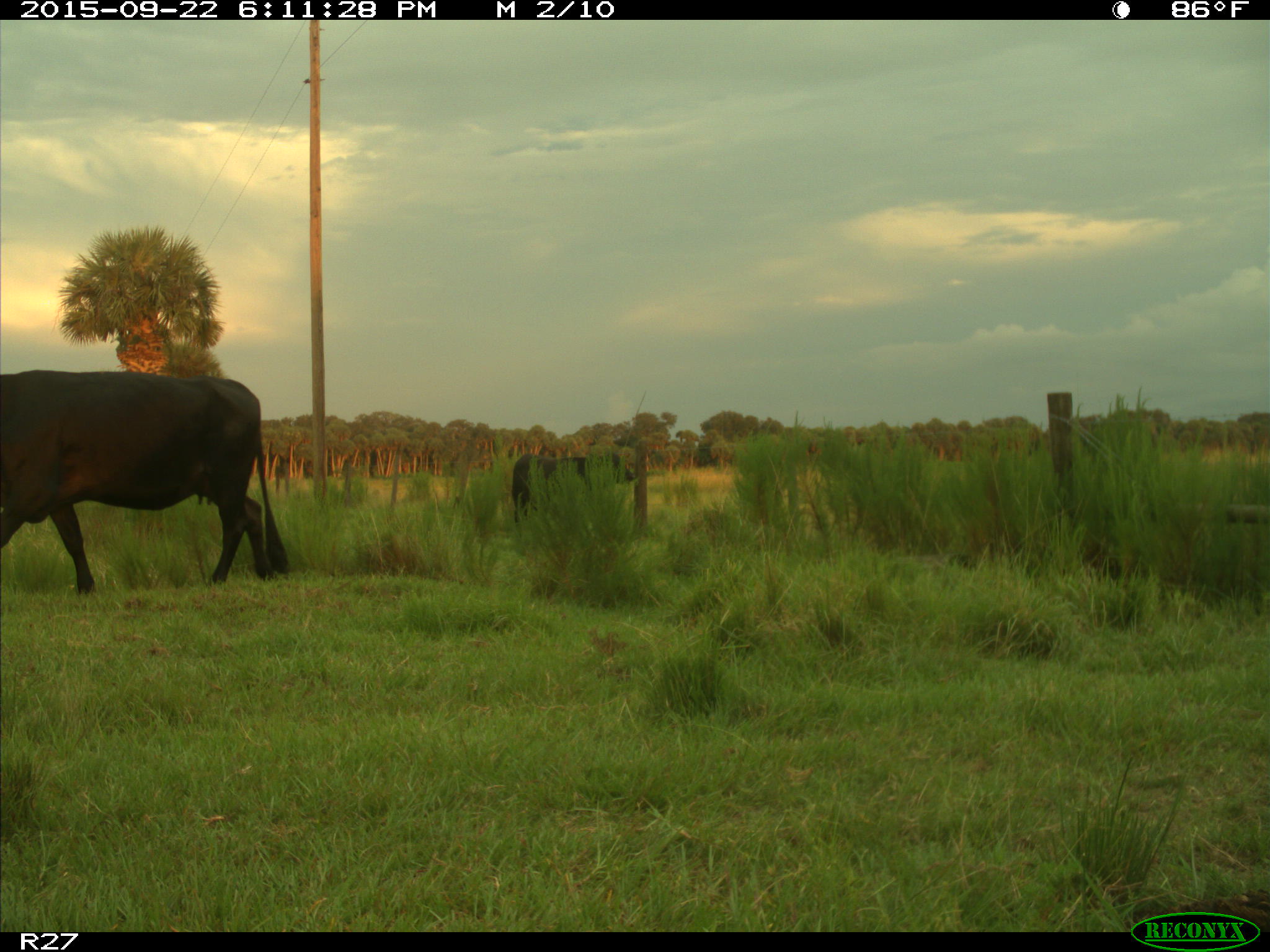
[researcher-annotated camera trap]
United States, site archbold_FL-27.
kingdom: Animalia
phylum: Chordata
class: Mammalia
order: Artiodactyla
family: Bovidae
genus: Bos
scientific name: Bos taurus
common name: domestic cow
Bos taurus (domestic cow).